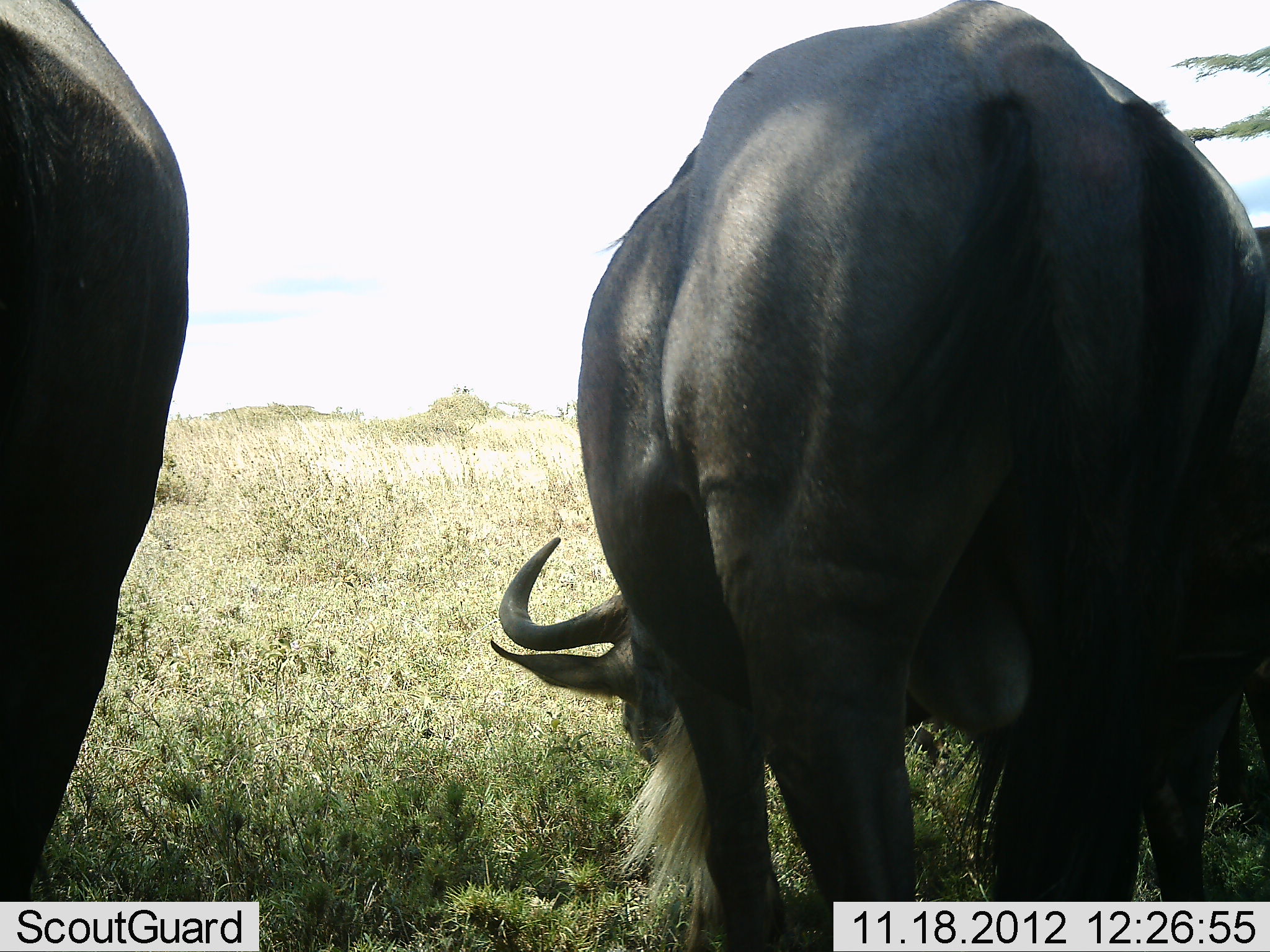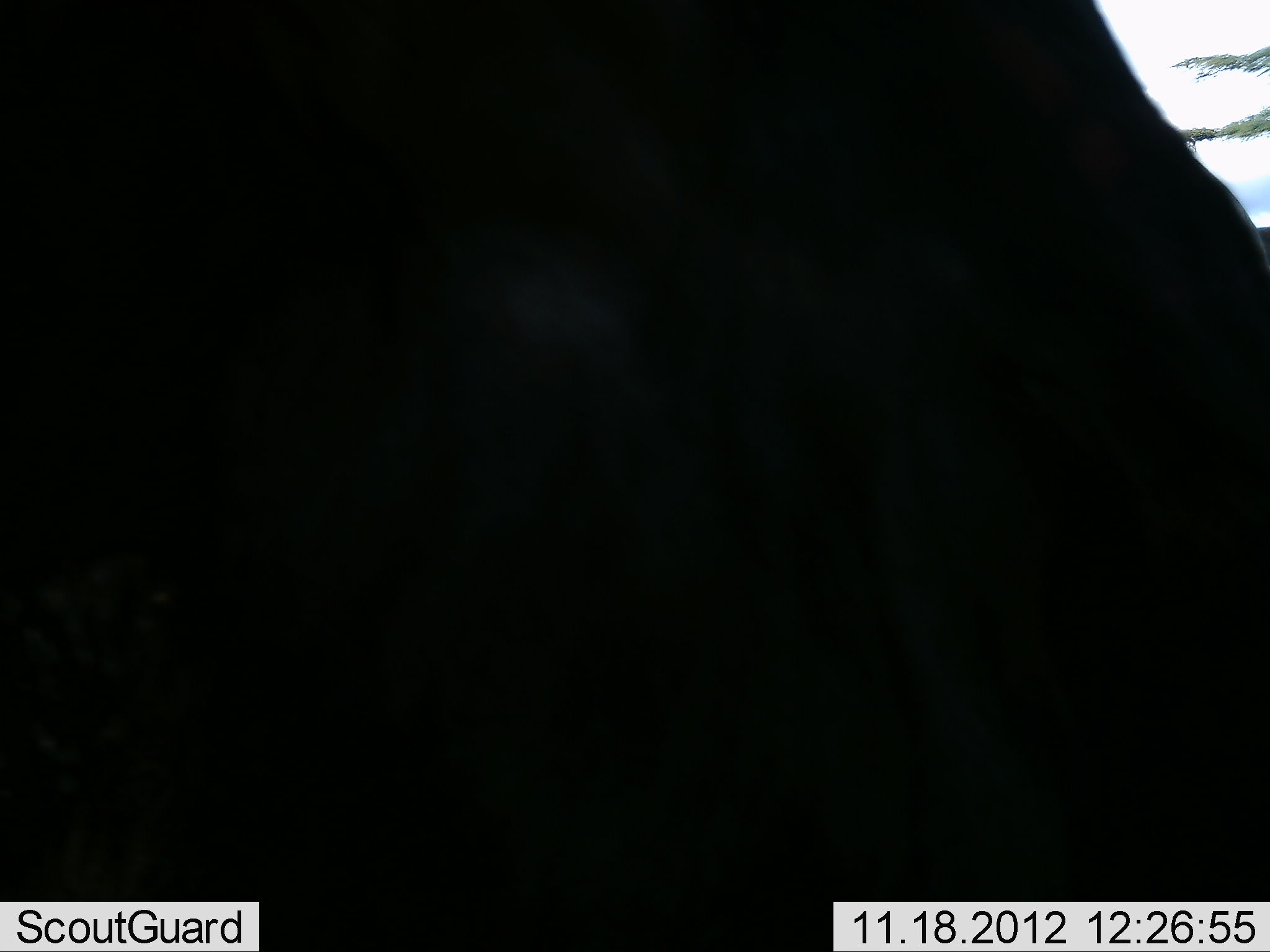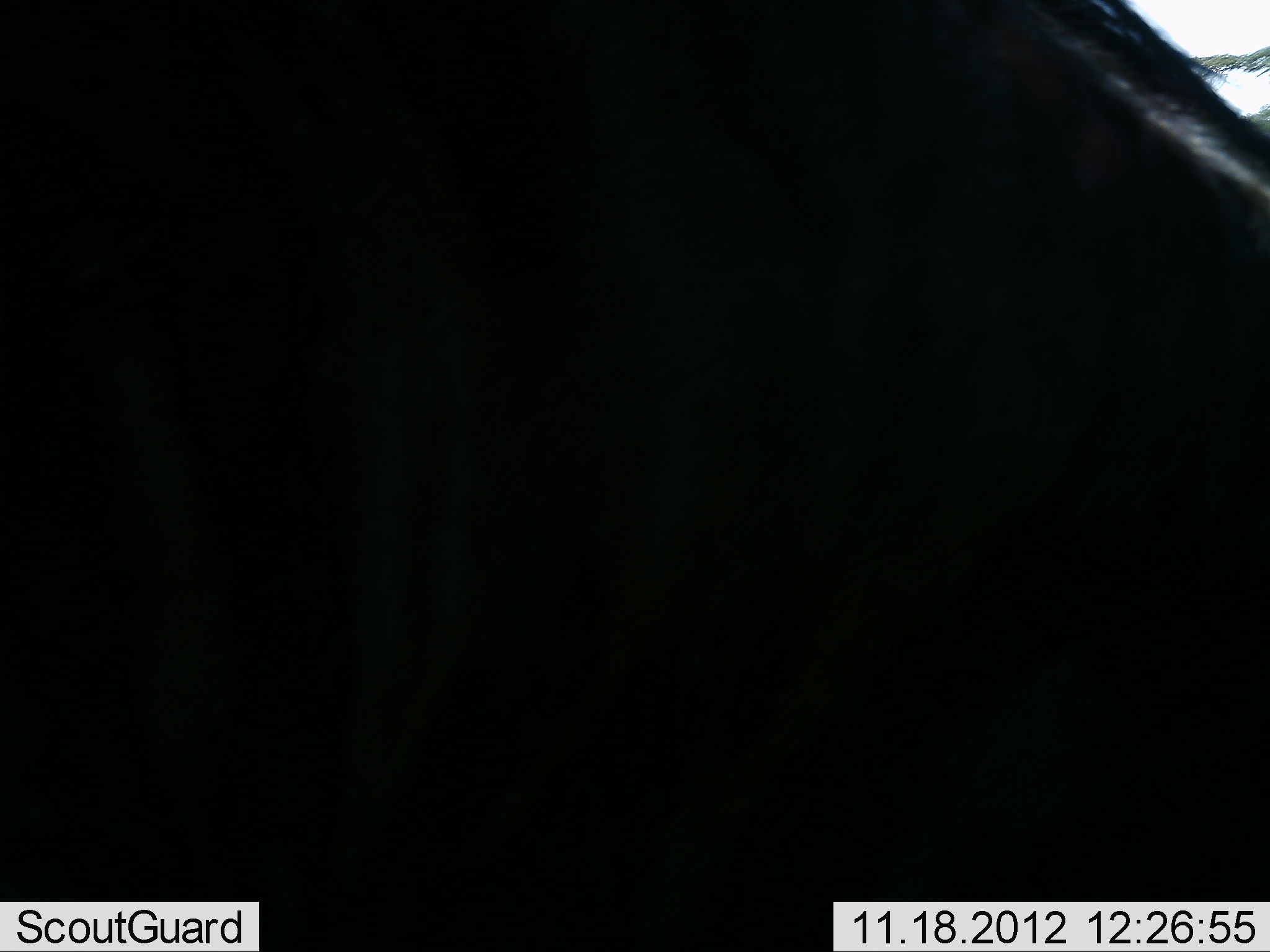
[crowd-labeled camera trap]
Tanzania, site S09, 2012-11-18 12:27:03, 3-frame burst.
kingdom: Animalia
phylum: Chordata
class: Mammalia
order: Artiodactyla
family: Bovidae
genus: Connochaetes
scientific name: Connochaetes taurinus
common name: blue wildebeest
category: wildebeest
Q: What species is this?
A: Wildebeest (blue wildebeest) (Connochaetes taurinus).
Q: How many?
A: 2.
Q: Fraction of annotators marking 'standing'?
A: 43%.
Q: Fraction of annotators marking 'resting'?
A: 0%.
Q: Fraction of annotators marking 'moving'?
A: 19%.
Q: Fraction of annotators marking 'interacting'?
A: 0%.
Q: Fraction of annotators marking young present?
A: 0%.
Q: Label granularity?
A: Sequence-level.